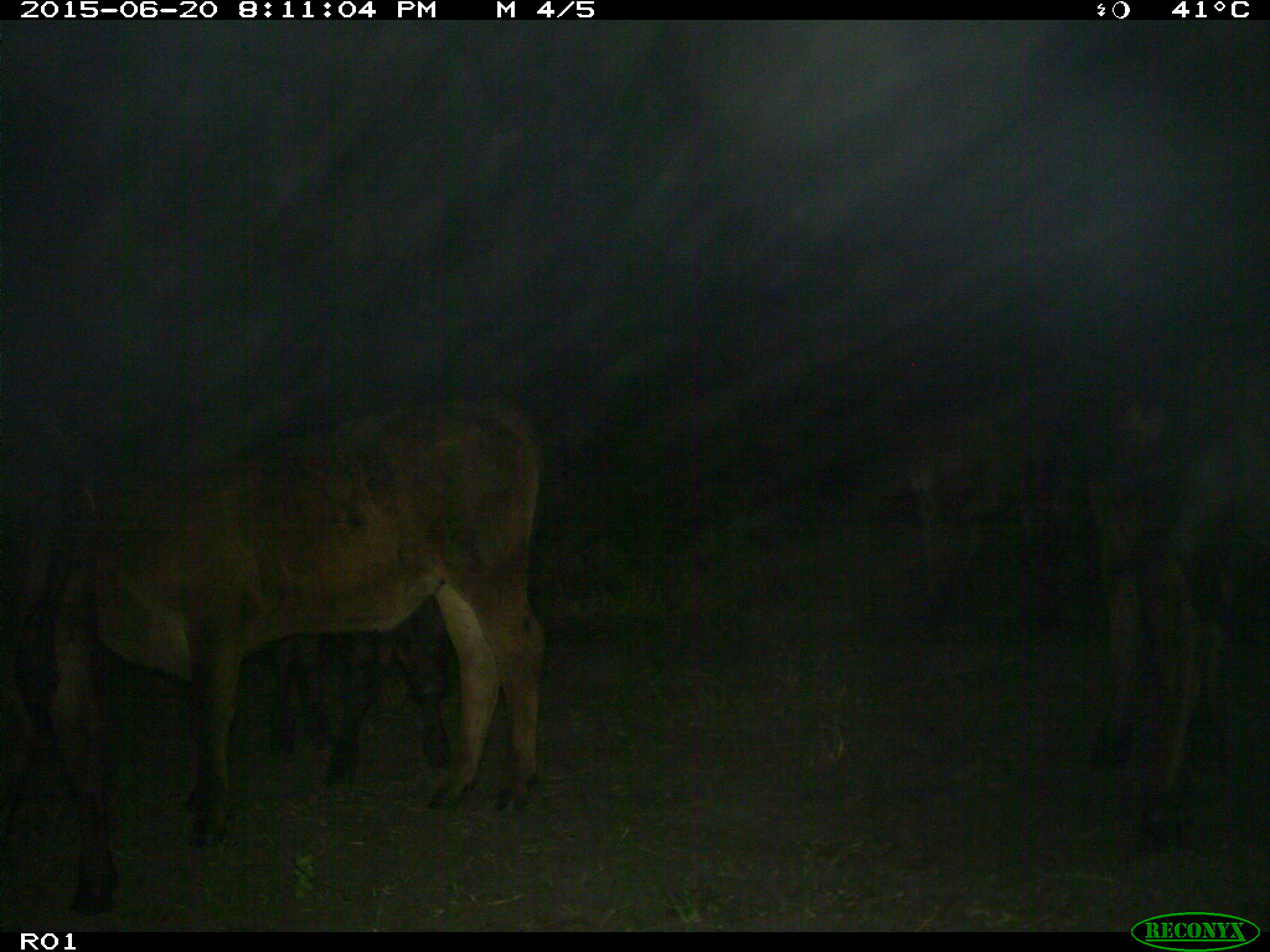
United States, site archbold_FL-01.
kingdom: Animalia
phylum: Chordata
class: Mammalia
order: Artiodactyla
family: Bovidae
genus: Bos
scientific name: Bos taurus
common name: domestic cow